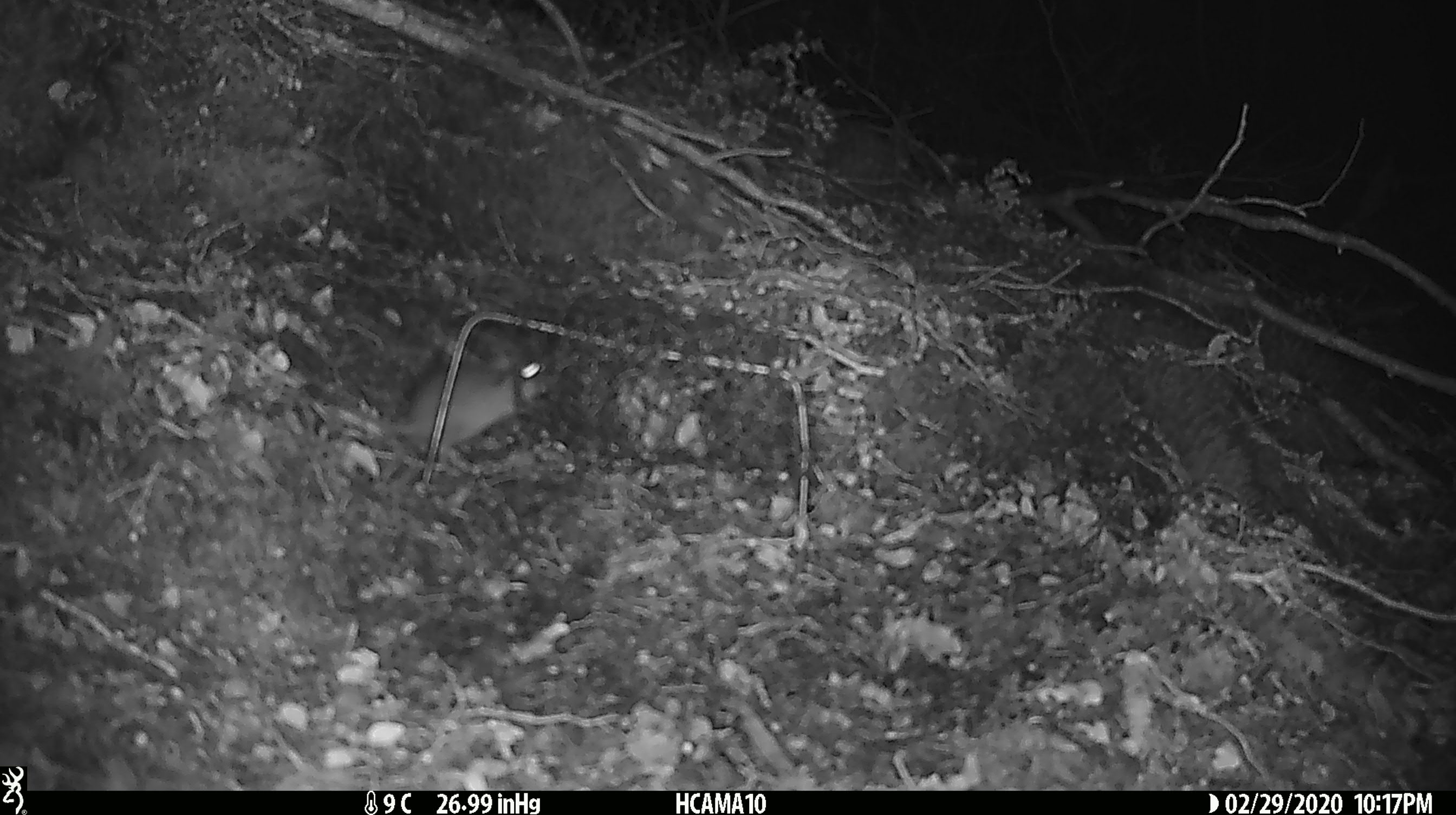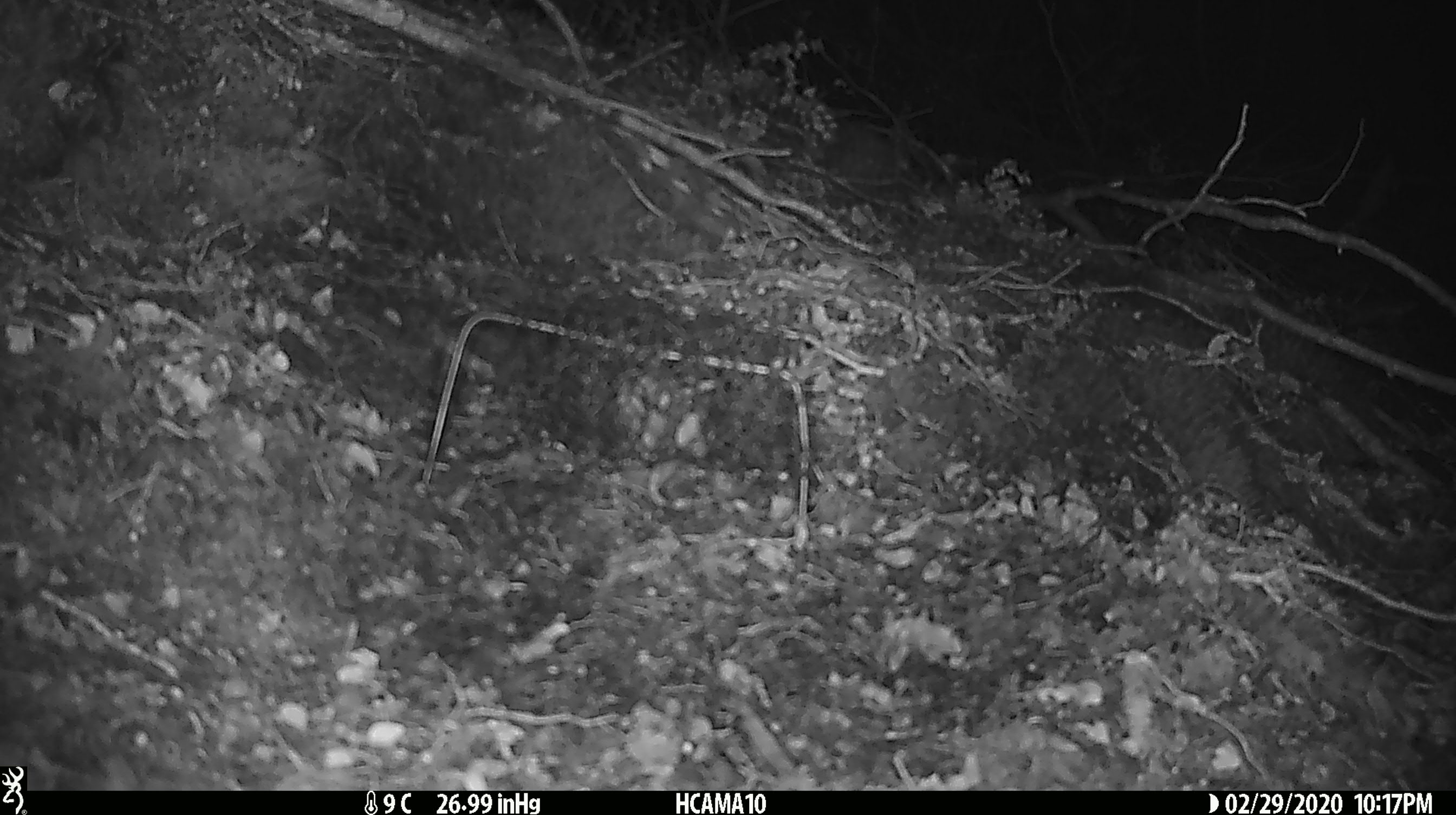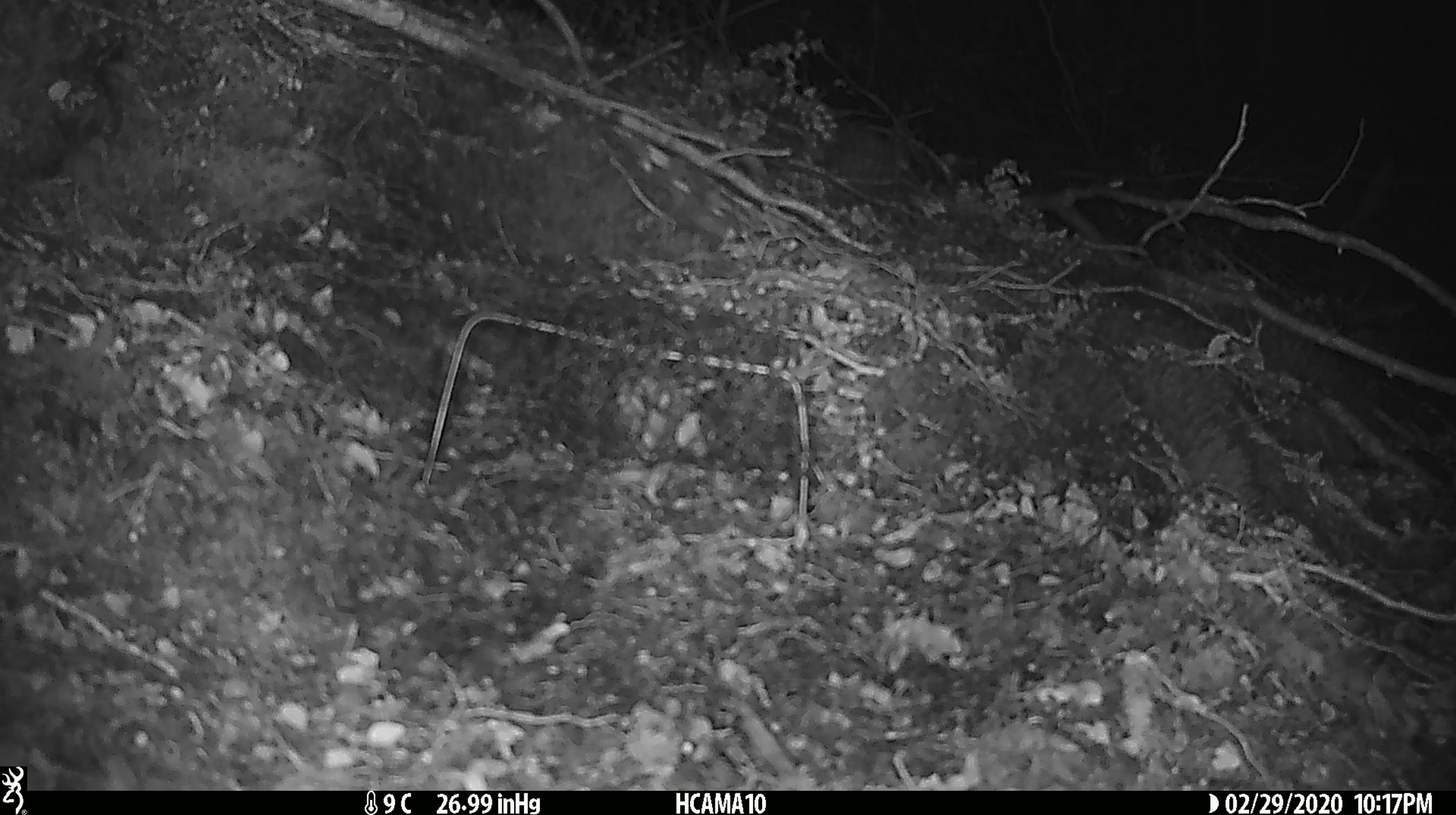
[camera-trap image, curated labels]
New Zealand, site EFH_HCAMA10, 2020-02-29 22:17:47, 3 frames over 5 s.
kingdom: Animalia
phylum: Chordata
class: Mammalia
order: Rodentia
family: Muridae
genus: Mus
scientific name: Mus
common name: mouse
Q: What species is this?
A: Mouse (Mus).